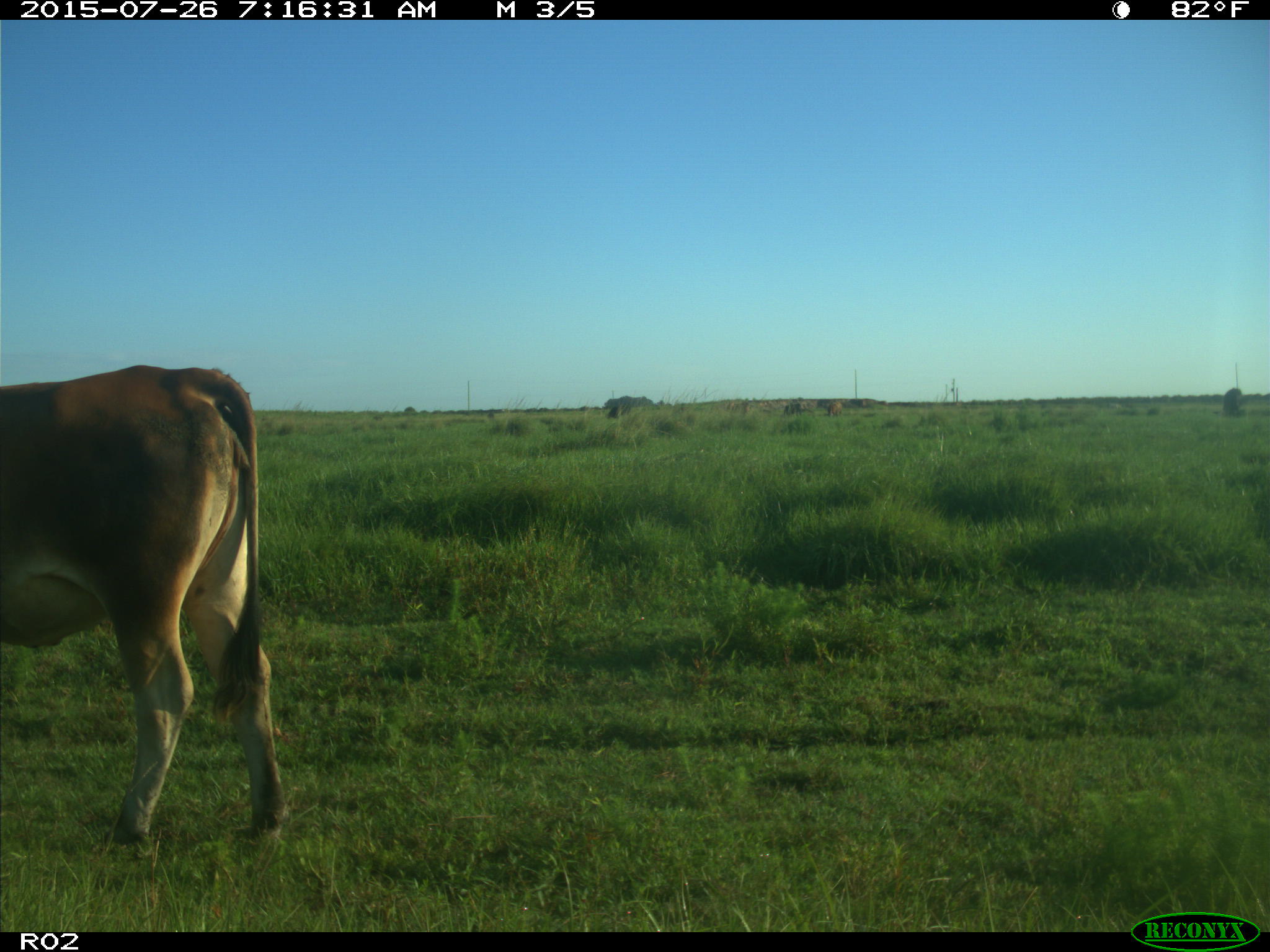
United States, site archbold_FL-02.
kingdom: Animalia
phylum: Chordata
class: Mammalia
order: Artiodactyla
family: Bovidae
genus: Bos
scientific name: Bos taurus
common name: domestic cow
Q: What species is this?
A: Bos taurus (domestic cow).